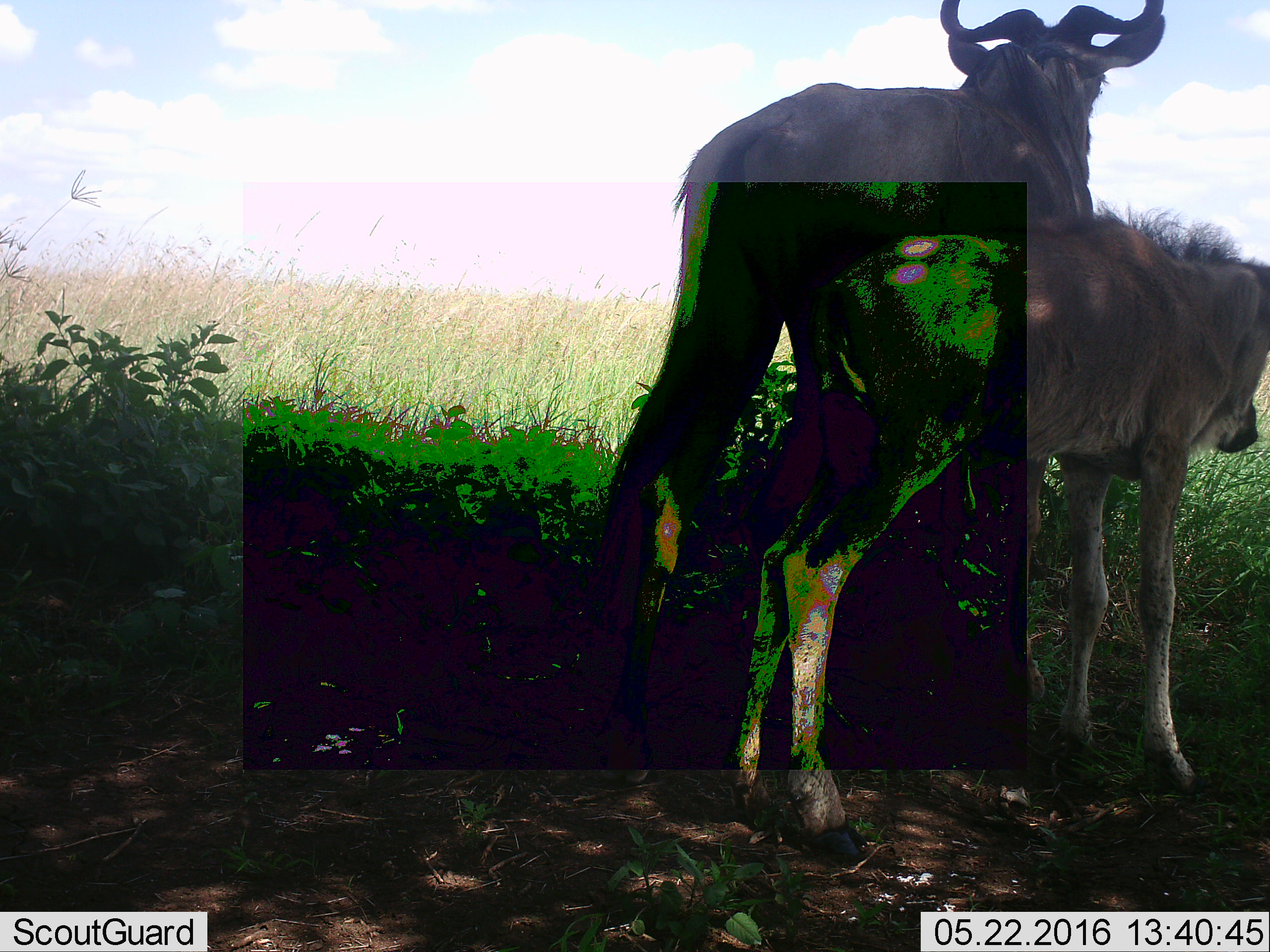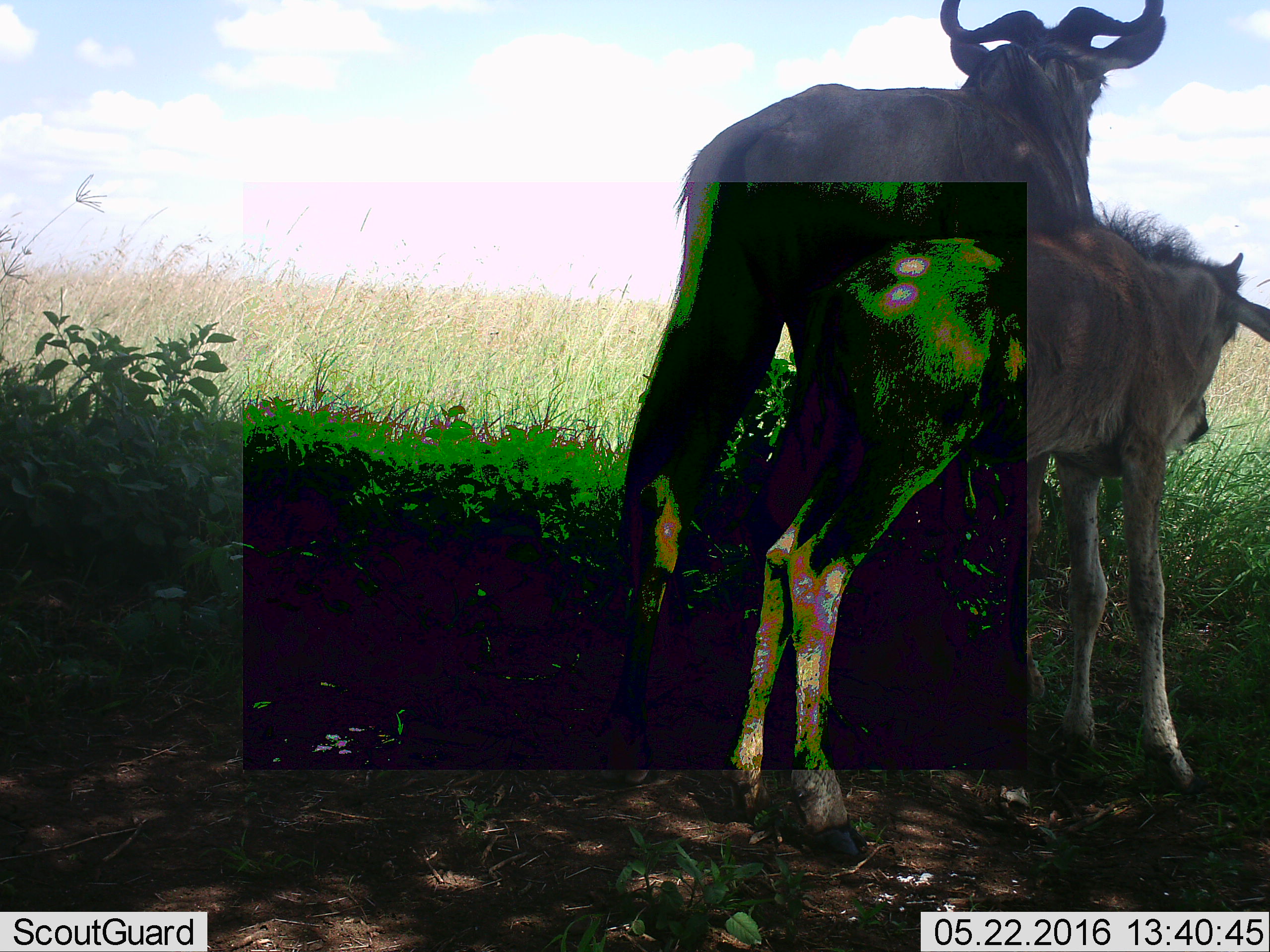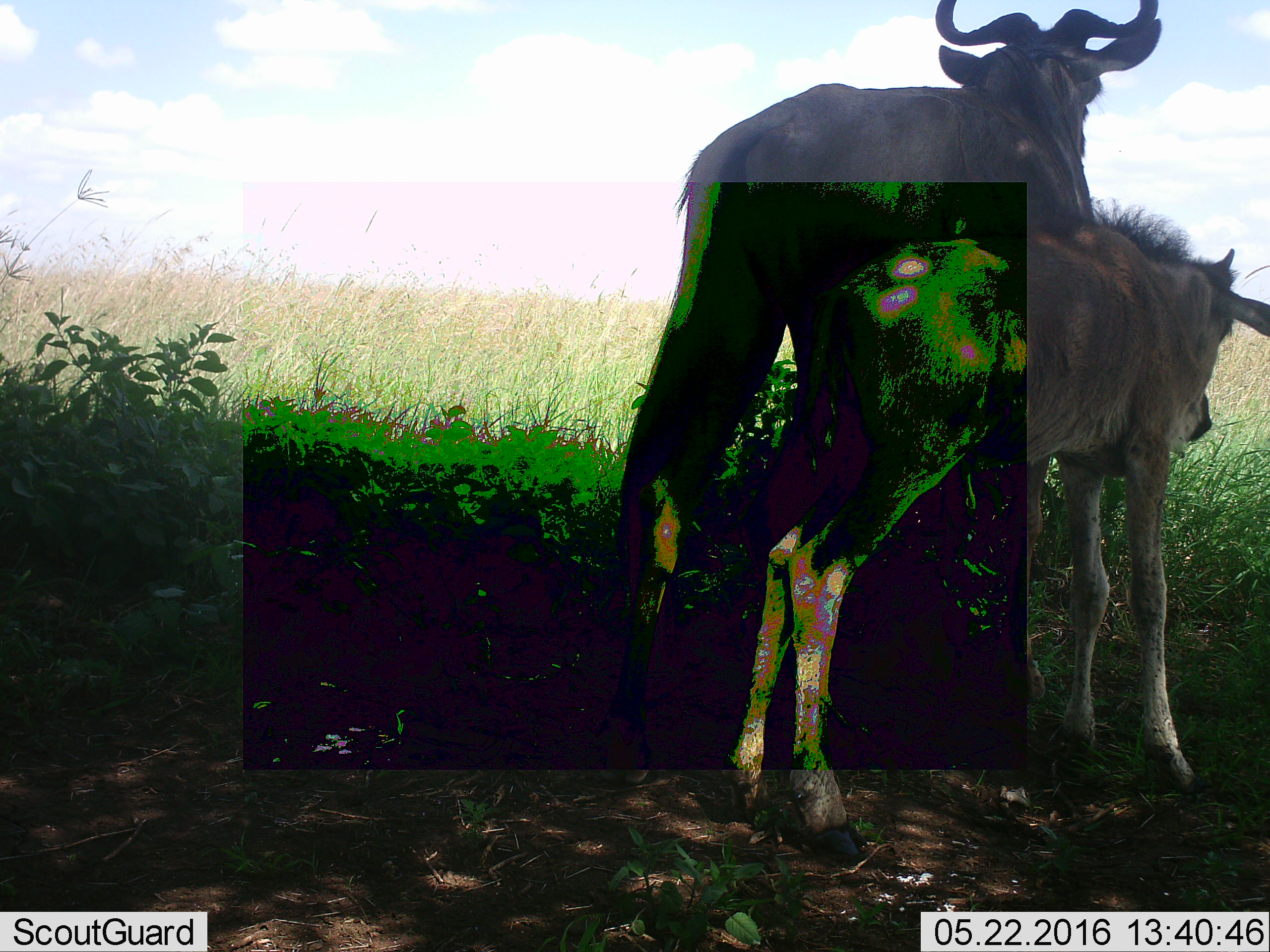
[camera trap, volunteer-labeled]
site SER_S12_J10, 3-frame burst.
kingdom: Animalia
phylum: Chordata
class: Mammalia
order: Artiodactyla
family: Bovidae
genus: Connochaetes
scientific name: Connochaetes taurinus taurinus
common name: blue wildebeest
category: wildebeestblue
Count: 2.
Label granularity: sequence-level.